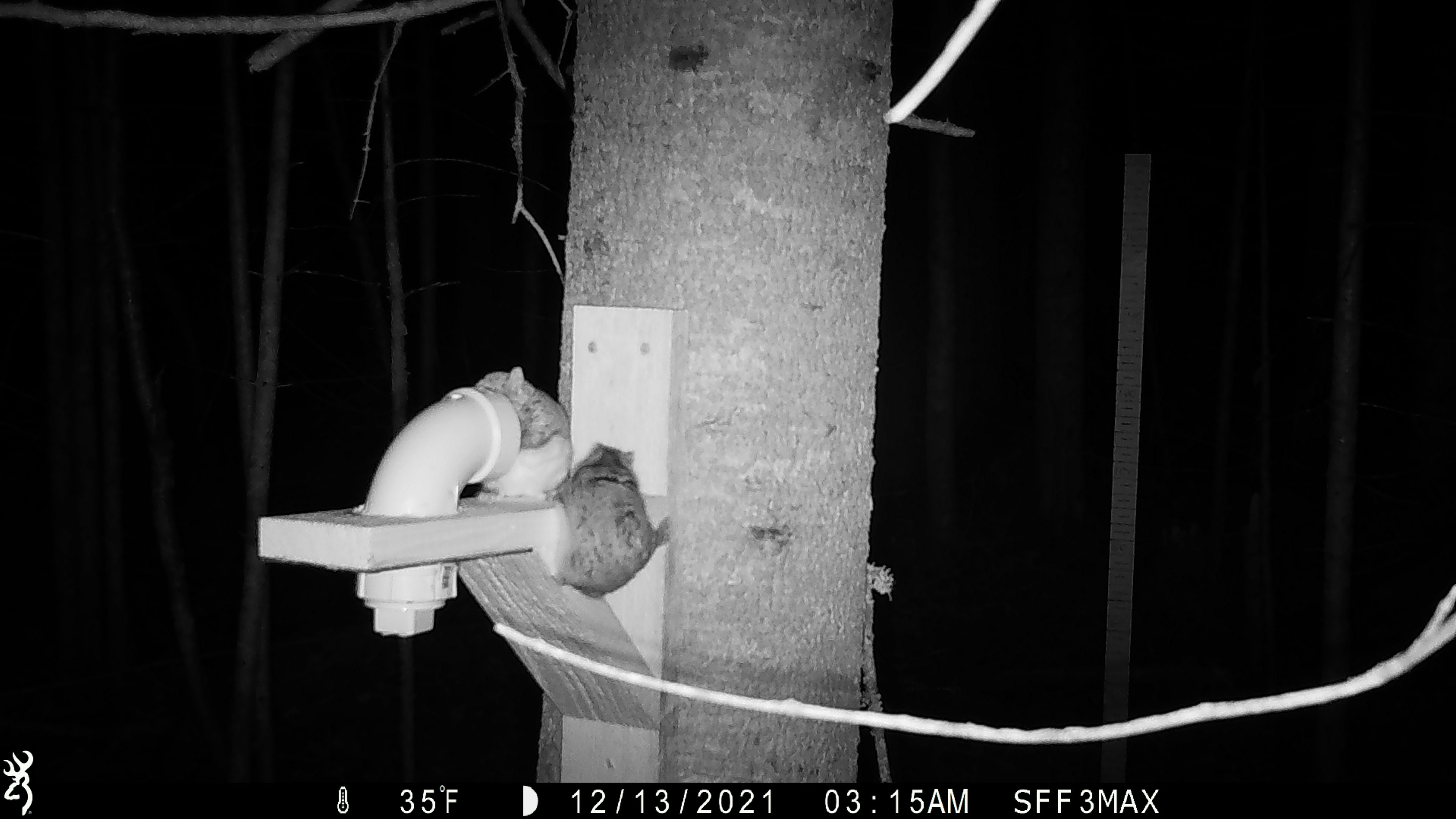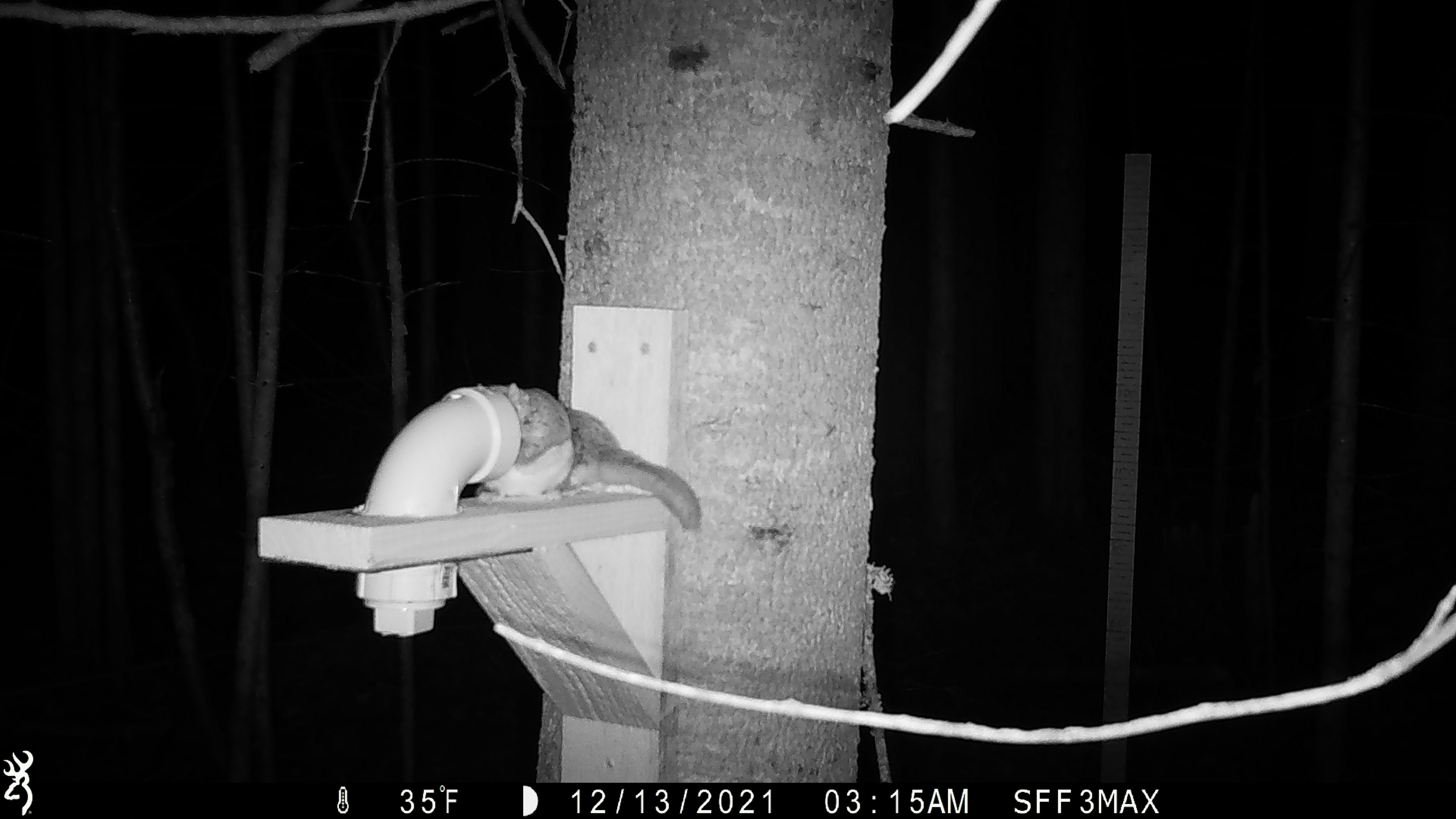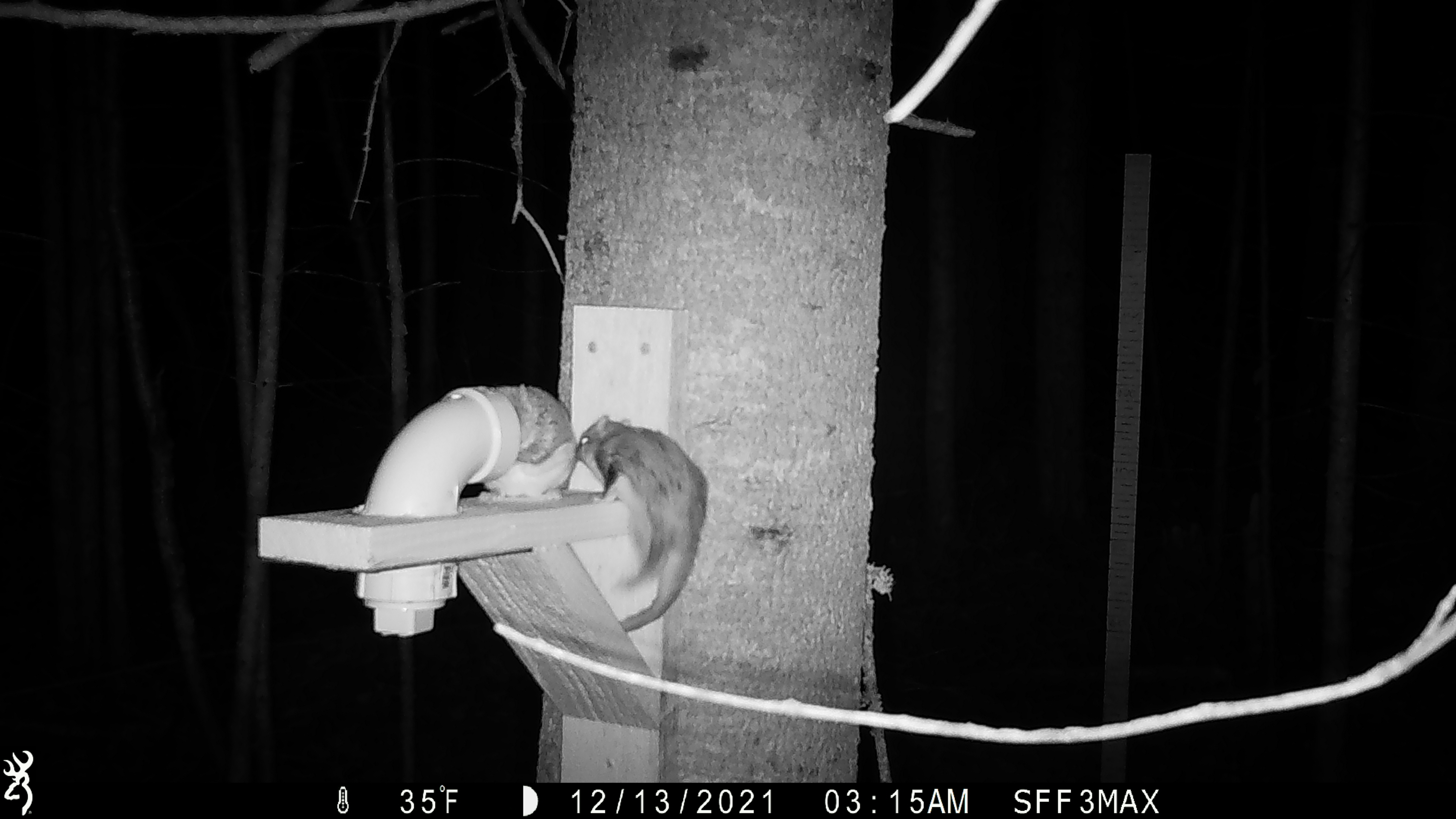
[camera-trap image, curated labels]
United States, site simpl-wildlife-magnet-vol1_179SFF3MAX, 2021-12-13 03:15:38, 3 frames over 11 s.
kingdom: Animalia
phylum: Chordata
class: Mammalia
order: Rodentia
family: Sciuridae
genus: Glaucomys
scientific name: Glaucomys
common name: flying squirrel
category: flying squirrel sp.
Flying squirrel sp. (flying squirrel) (Glaucomys).